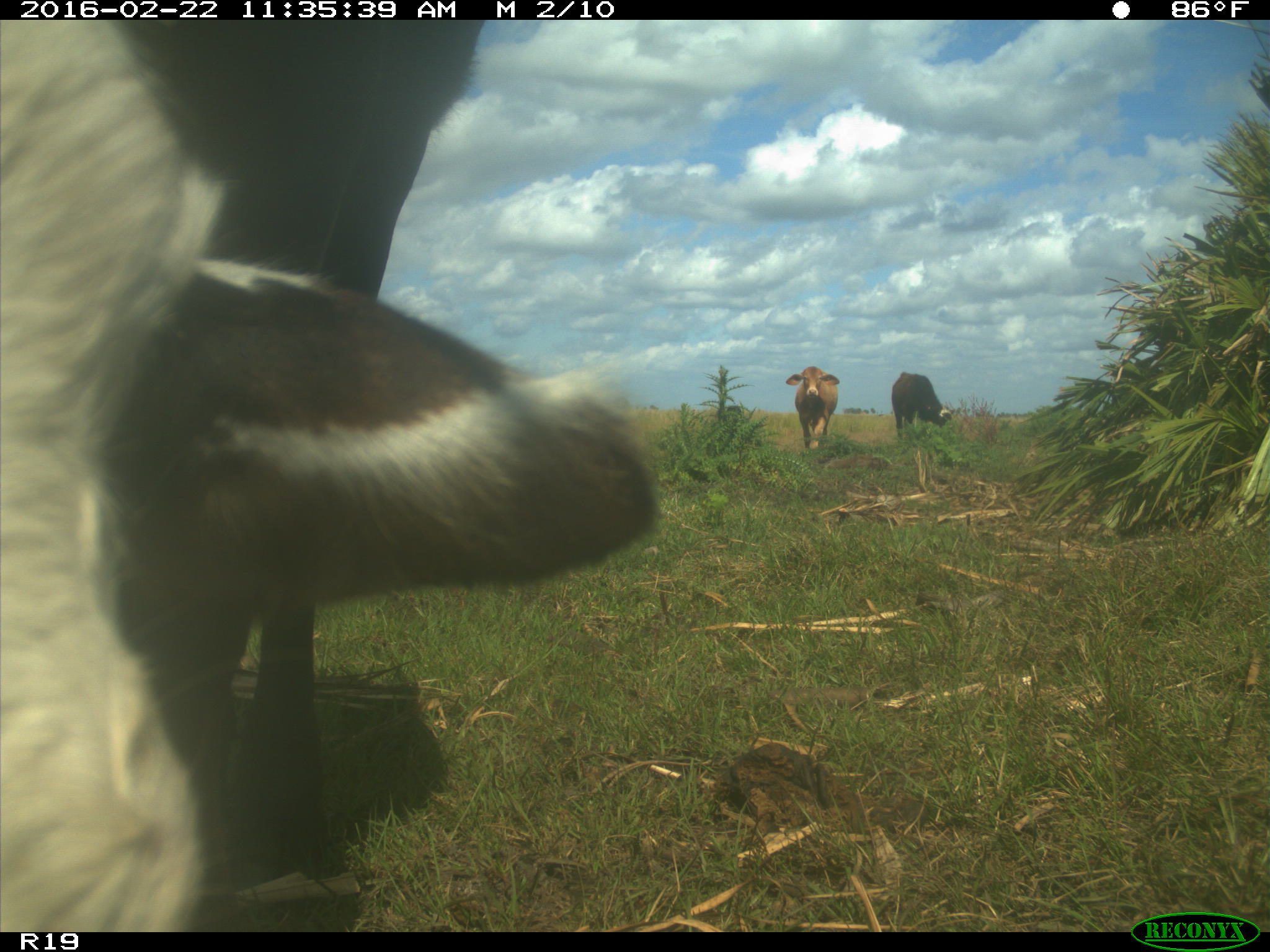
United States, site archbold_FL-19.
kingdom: Animalia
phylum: Chordata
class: Mammalia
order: Artiodactyla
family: Bovidae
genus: Bos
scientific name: Bos taurus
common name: domestic cow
Bos taurus (domestic cow).